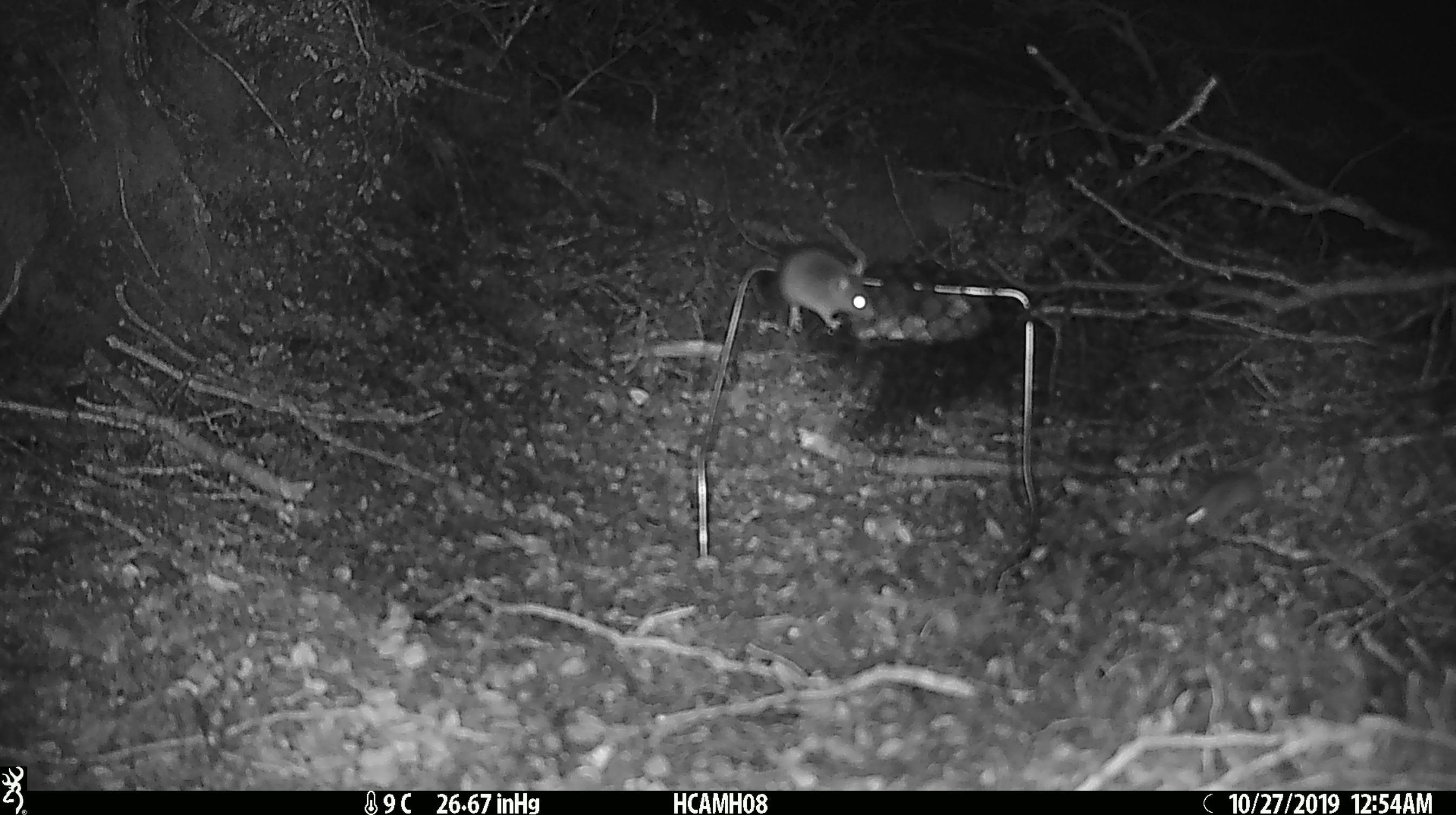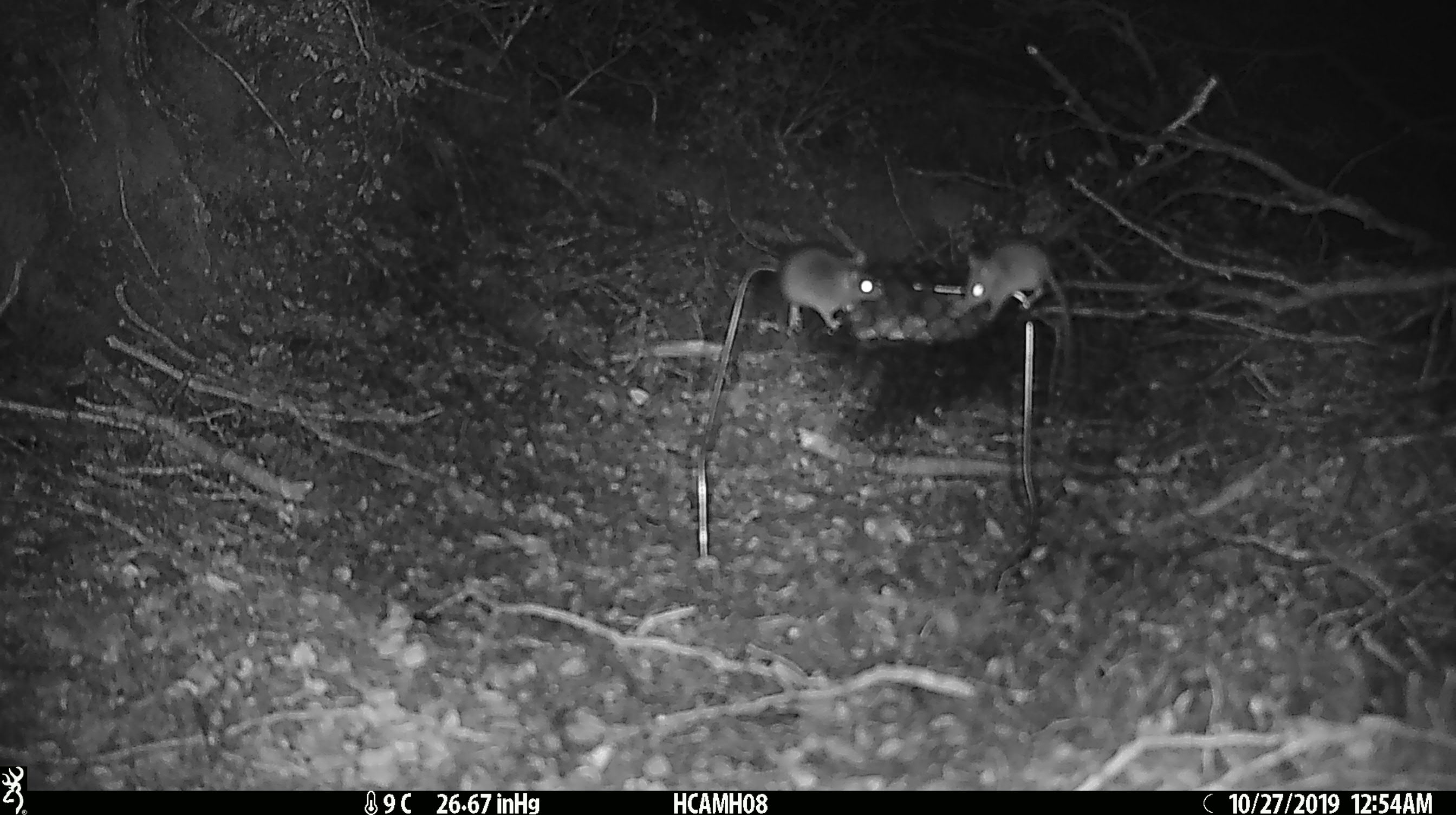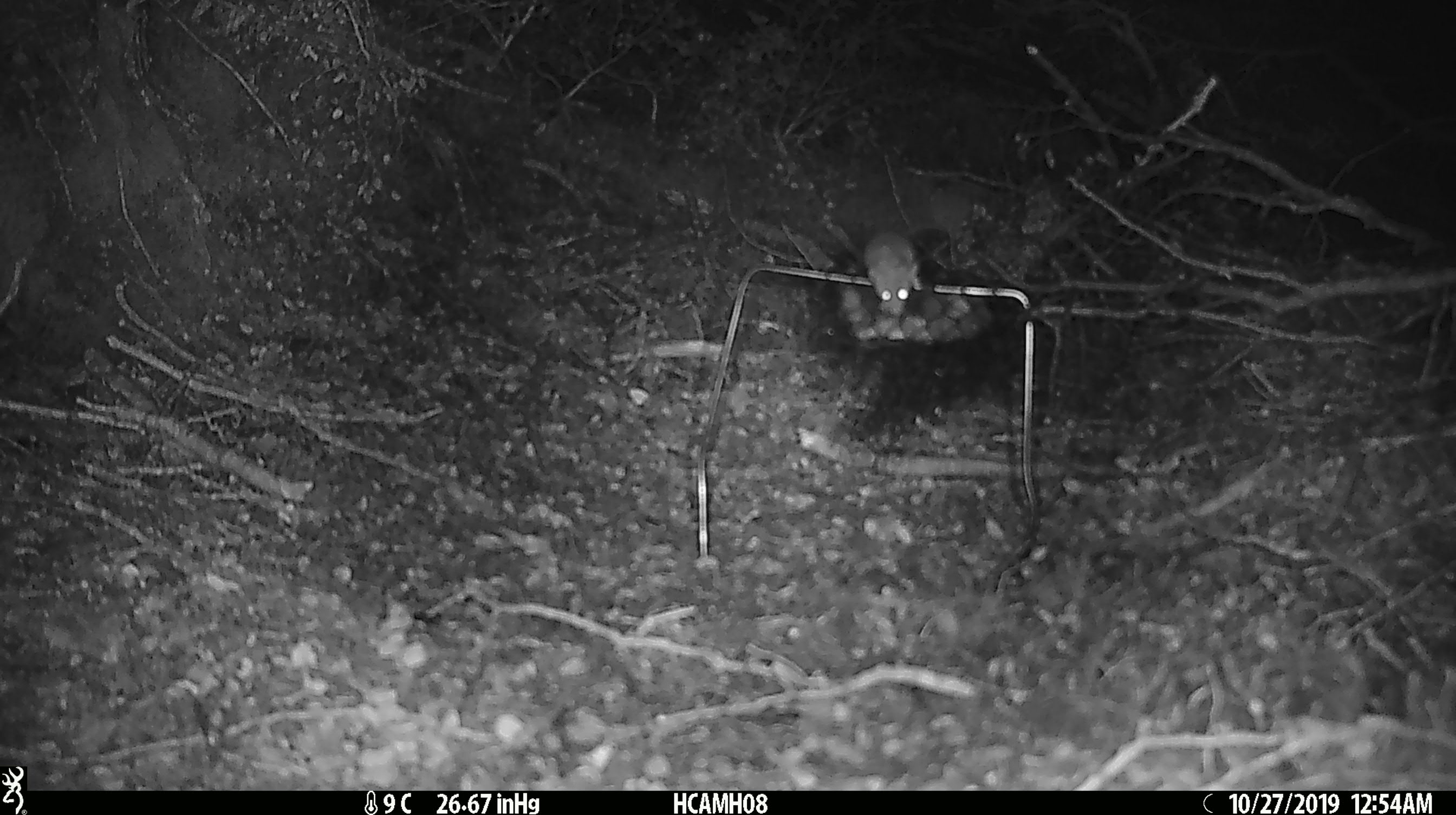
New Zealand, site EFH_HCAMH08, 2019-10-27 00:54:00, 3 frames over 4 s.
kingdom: Animalia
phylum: Chordata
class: Mammalia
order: Rodentia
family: Muridae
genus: Mus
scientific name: Mus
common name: mouse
Mouse (Mus).